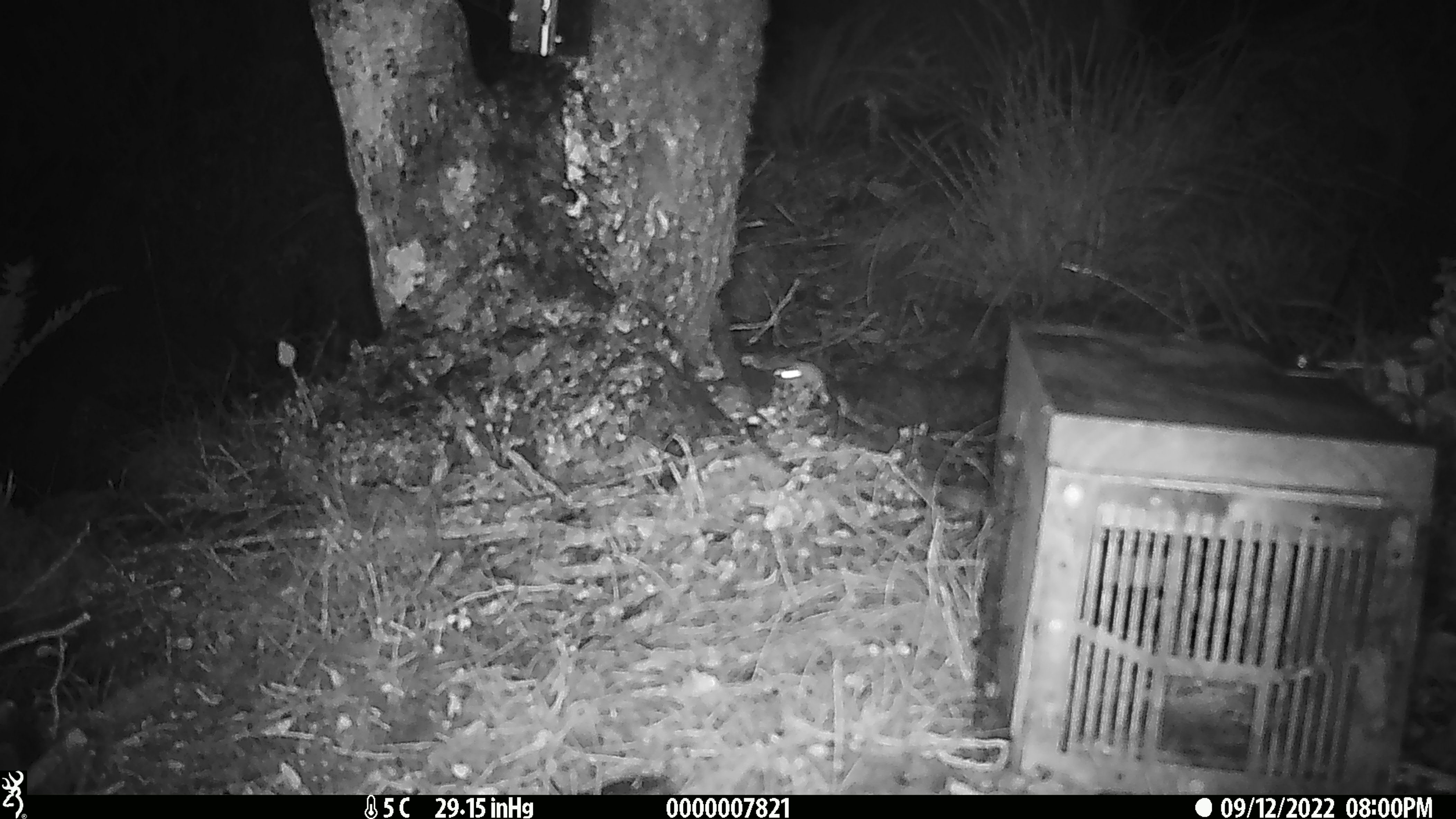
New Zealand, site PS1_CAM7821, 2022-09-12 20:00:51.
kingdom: Animalia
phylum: Chordata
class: Mammalia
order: Rodentia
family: Muridae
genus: Mus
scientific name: Mus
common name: mouse